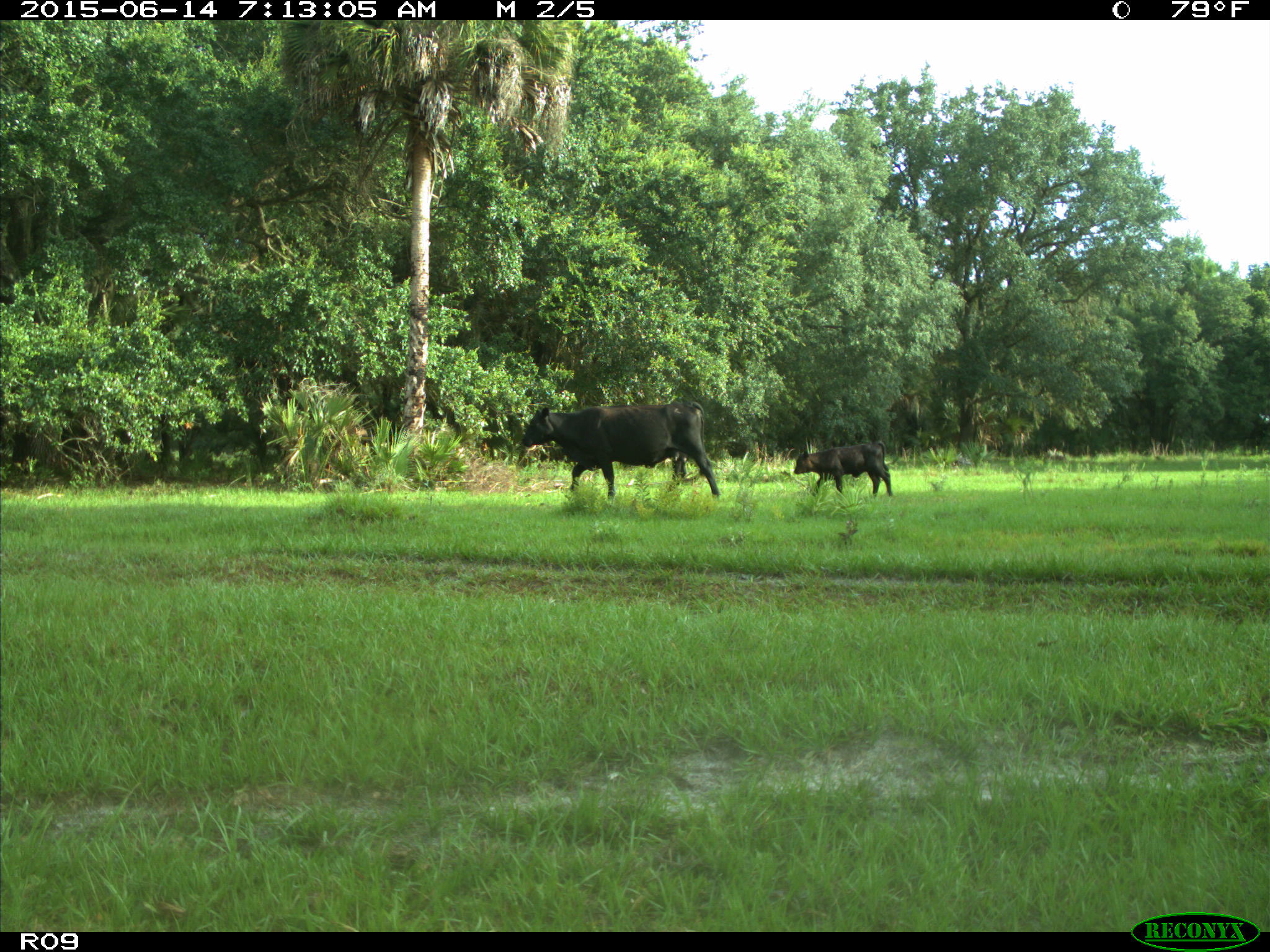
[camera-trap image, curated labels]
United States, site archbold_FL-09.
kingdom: Animalia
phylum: Chordata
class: Mammalia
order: Artiodactyla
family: Bovidae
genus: Bos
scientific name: Bos taurus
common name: domestic cow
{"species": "Bos taurus (domestic cow)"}